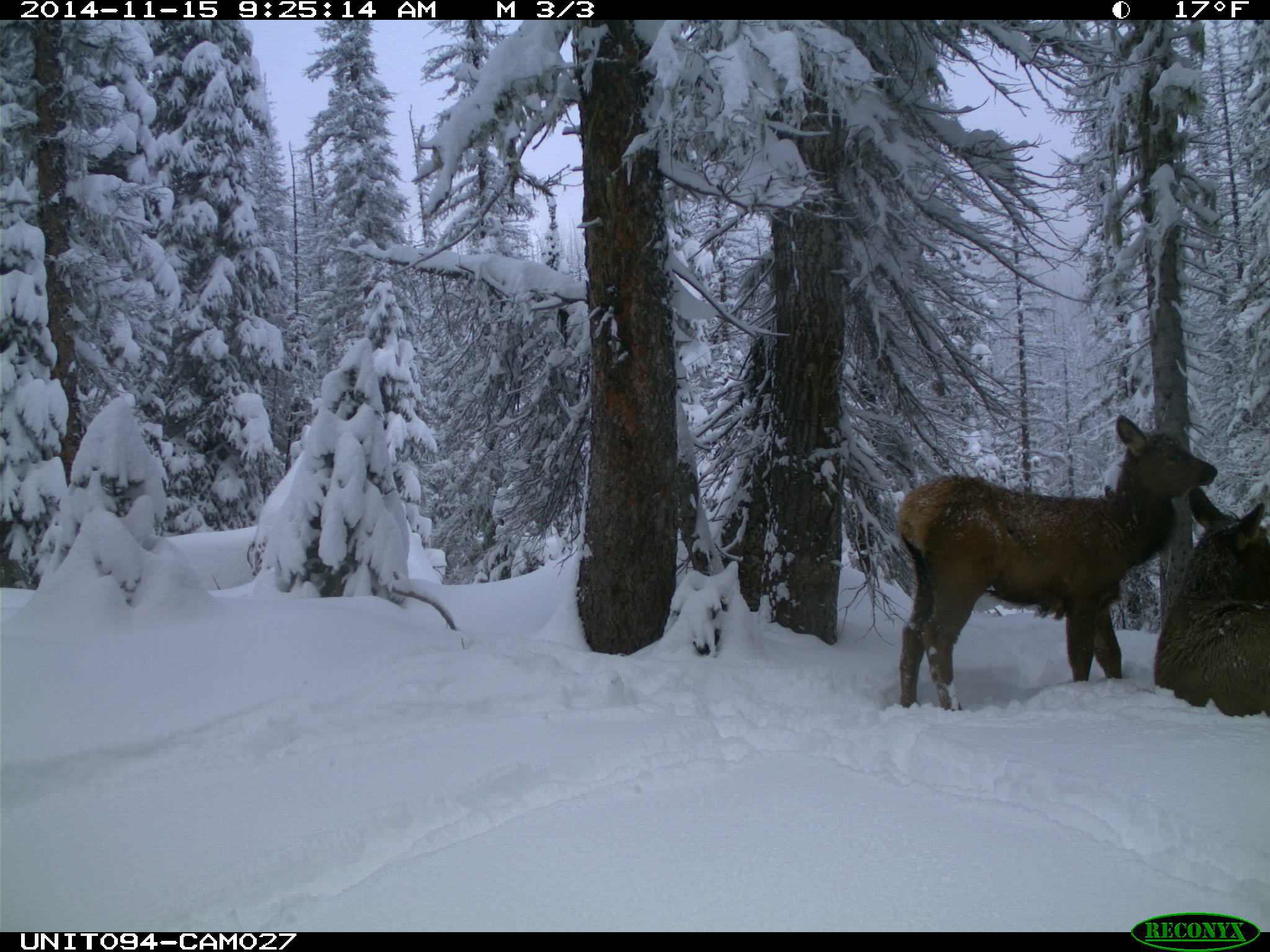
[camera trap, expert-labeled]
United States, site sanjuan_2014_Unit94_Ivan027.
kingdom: Animalia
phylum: Chordata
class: Mammalia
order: Artiodactyla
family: Cervidae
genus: Cervus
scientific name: Cervus elaphus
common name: red deer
Cervus elaphus (red deer).